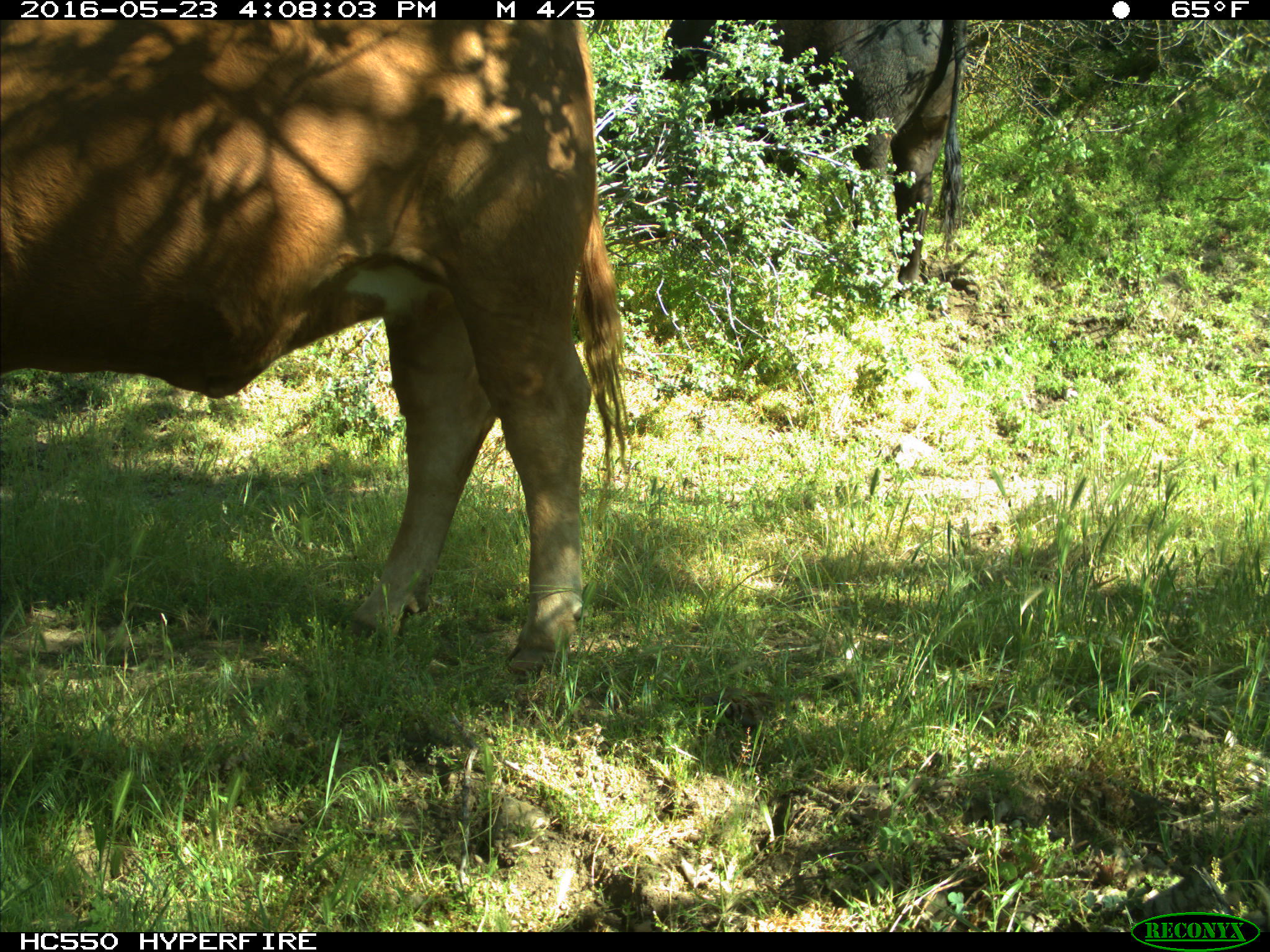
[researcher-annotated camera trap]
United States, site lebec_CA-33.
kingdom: Animalia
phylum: Chordata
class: Mammalia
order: Artiodactyla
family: Bovidae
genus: Bos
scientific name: Bos taurus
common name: domestic cow